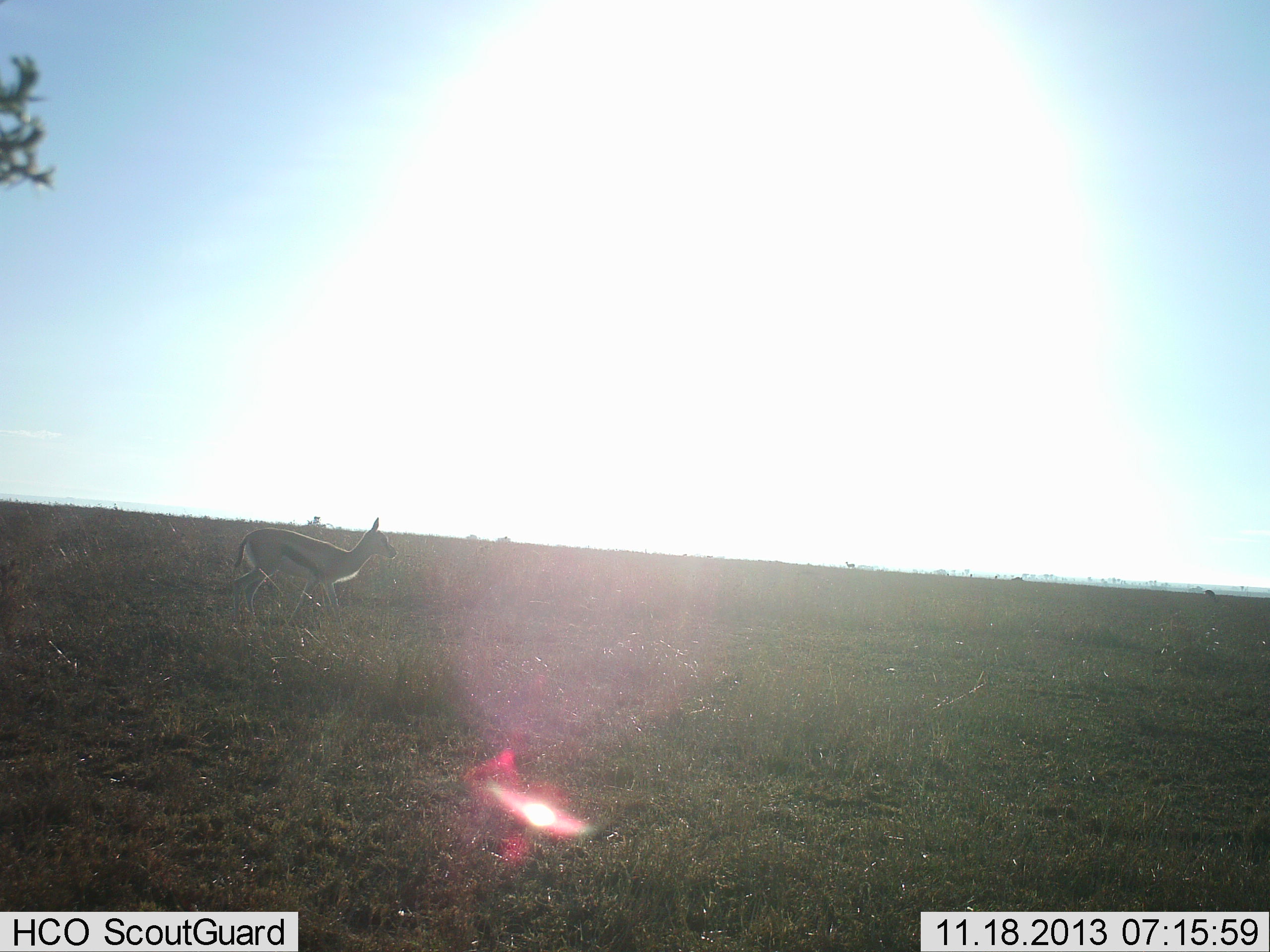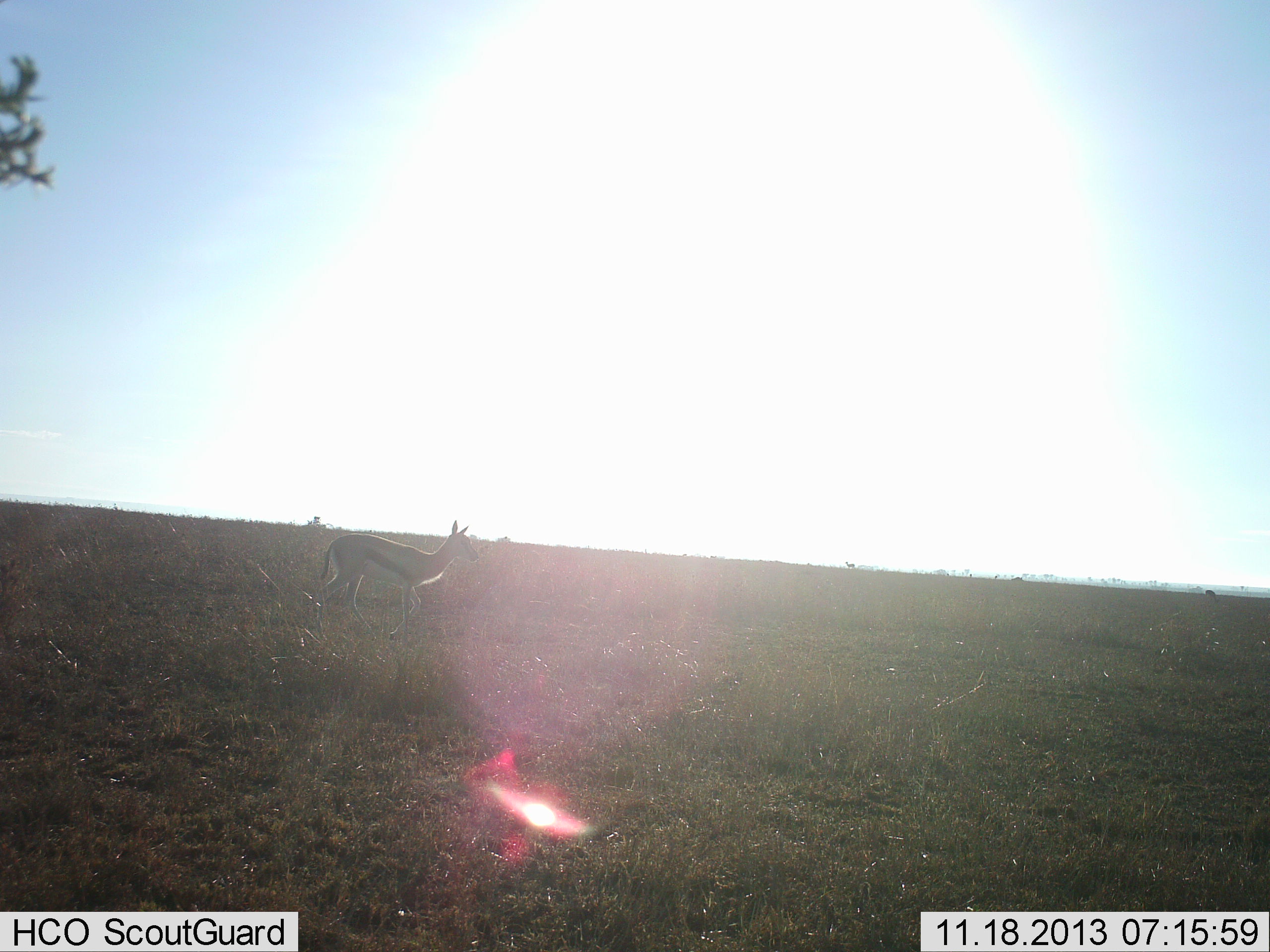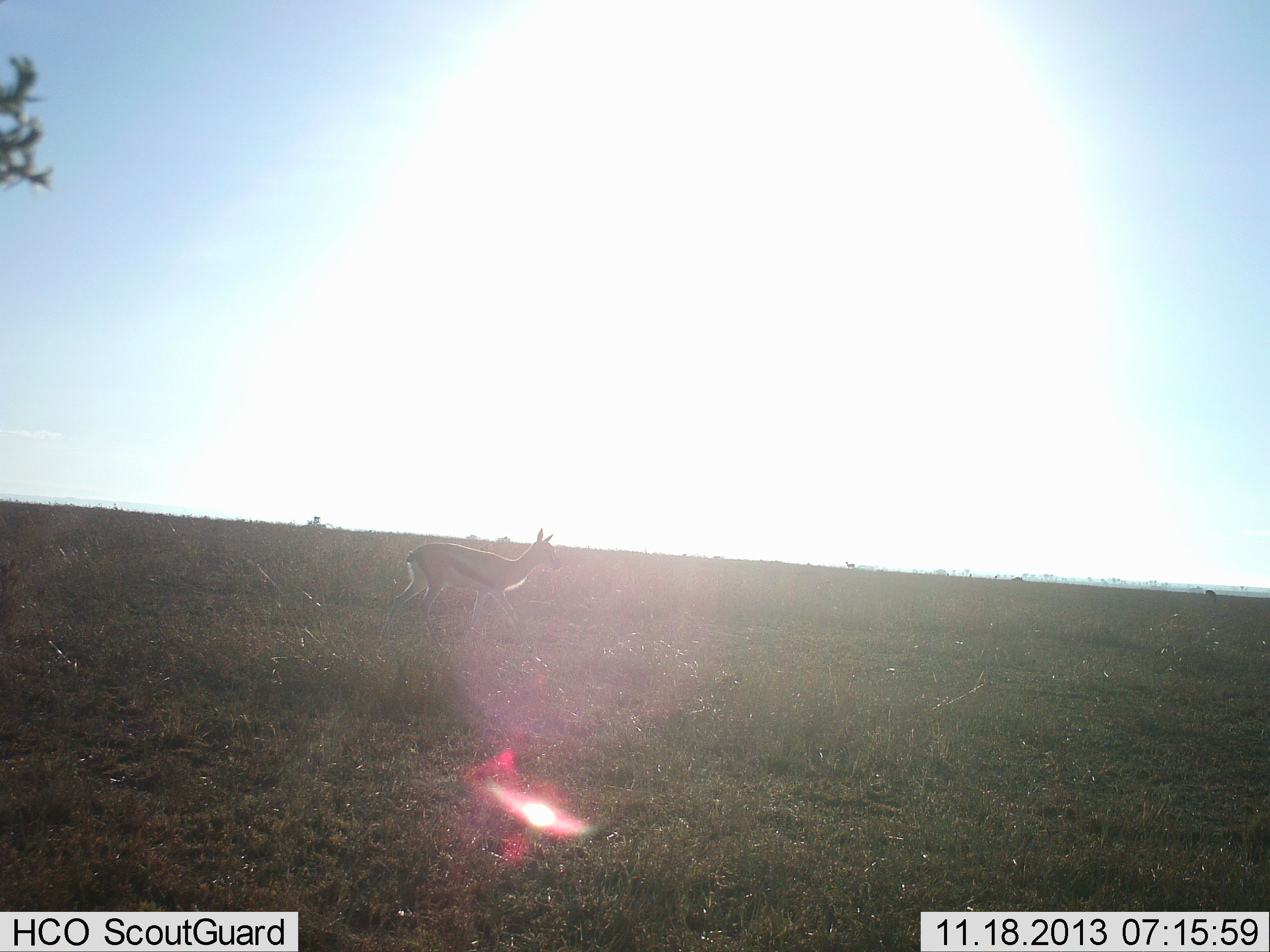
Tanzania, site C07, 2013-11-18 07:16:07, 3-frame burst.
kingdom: Animalia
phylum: Chordata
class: Mammalia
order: Artiodactyla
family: Bovidae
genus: Eudorcas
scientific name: Eudorcas thomsonii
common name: thomson's gazelle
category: gazellethomsons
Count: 1.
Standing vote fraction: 15%.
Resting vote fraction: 0%.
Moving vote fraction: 89%.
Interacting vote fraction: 0%.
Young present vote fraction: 4%.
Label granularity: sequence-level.